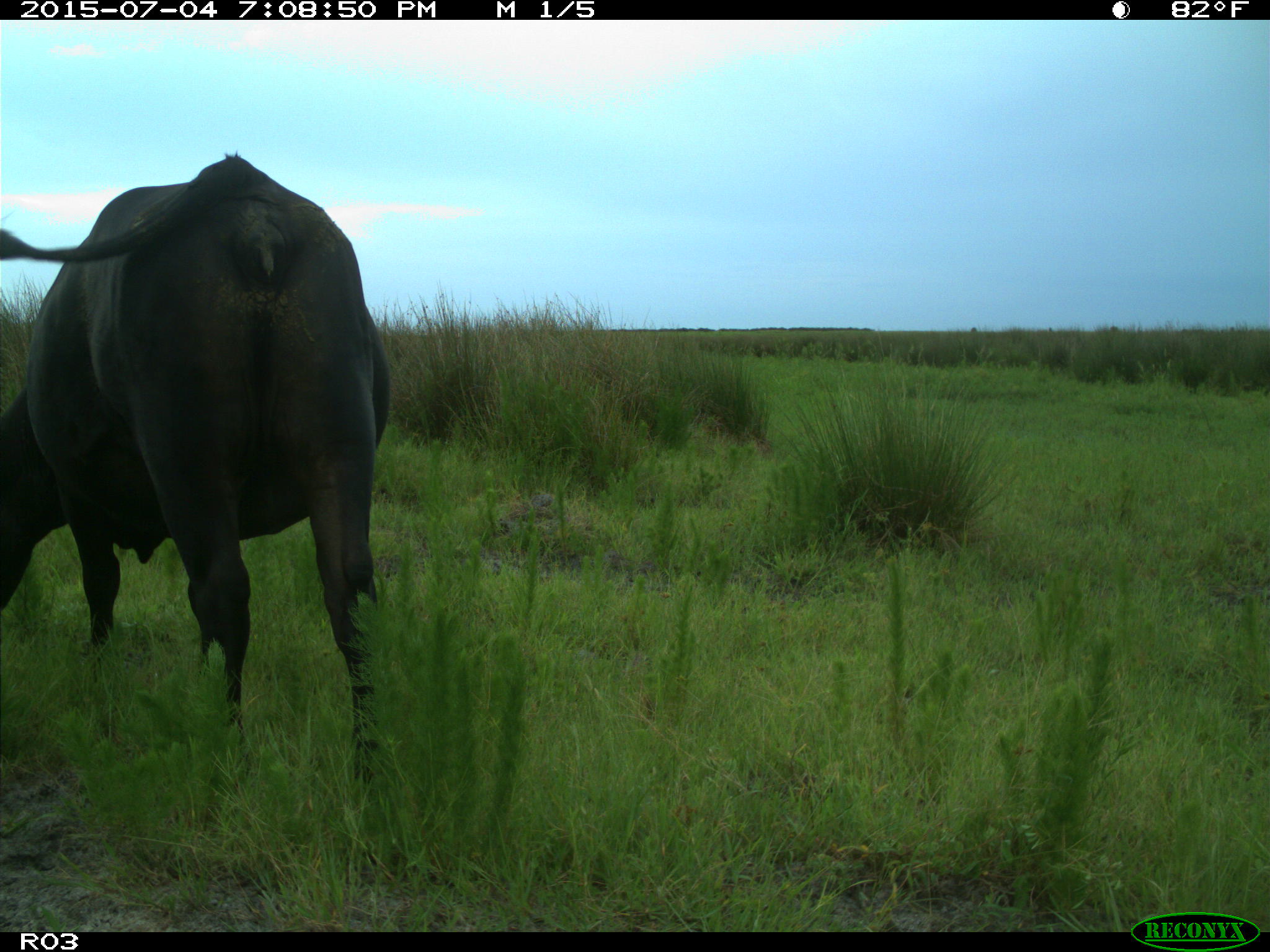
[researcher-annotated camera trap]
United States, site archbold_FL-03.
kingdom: Animalia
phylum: Chordata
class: Mammalia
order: Artiodactyla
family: Bovidae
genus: Bos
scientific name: Bos taurus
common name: domestic cow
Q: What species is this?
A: Bos taurus (domestic cow).